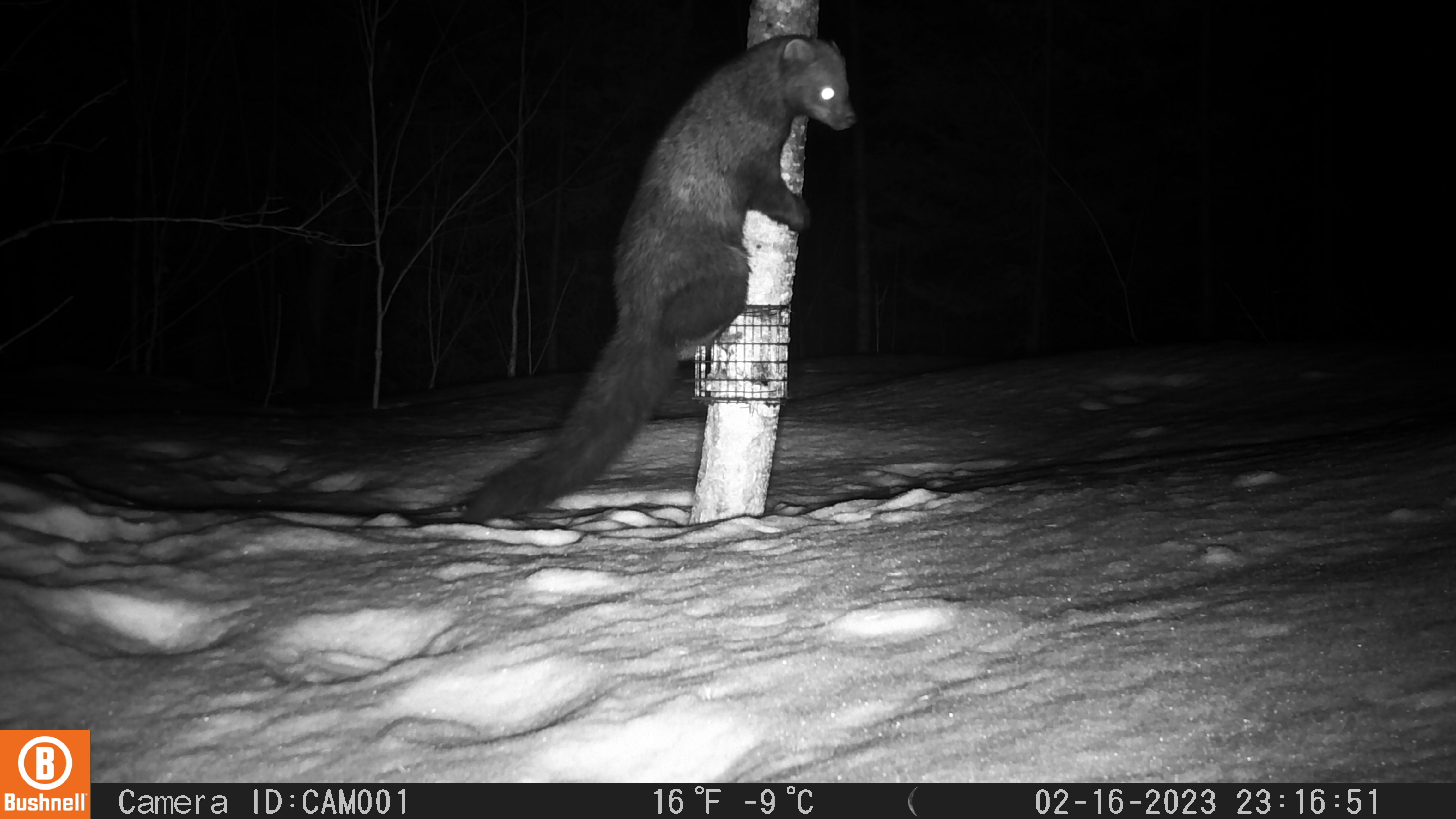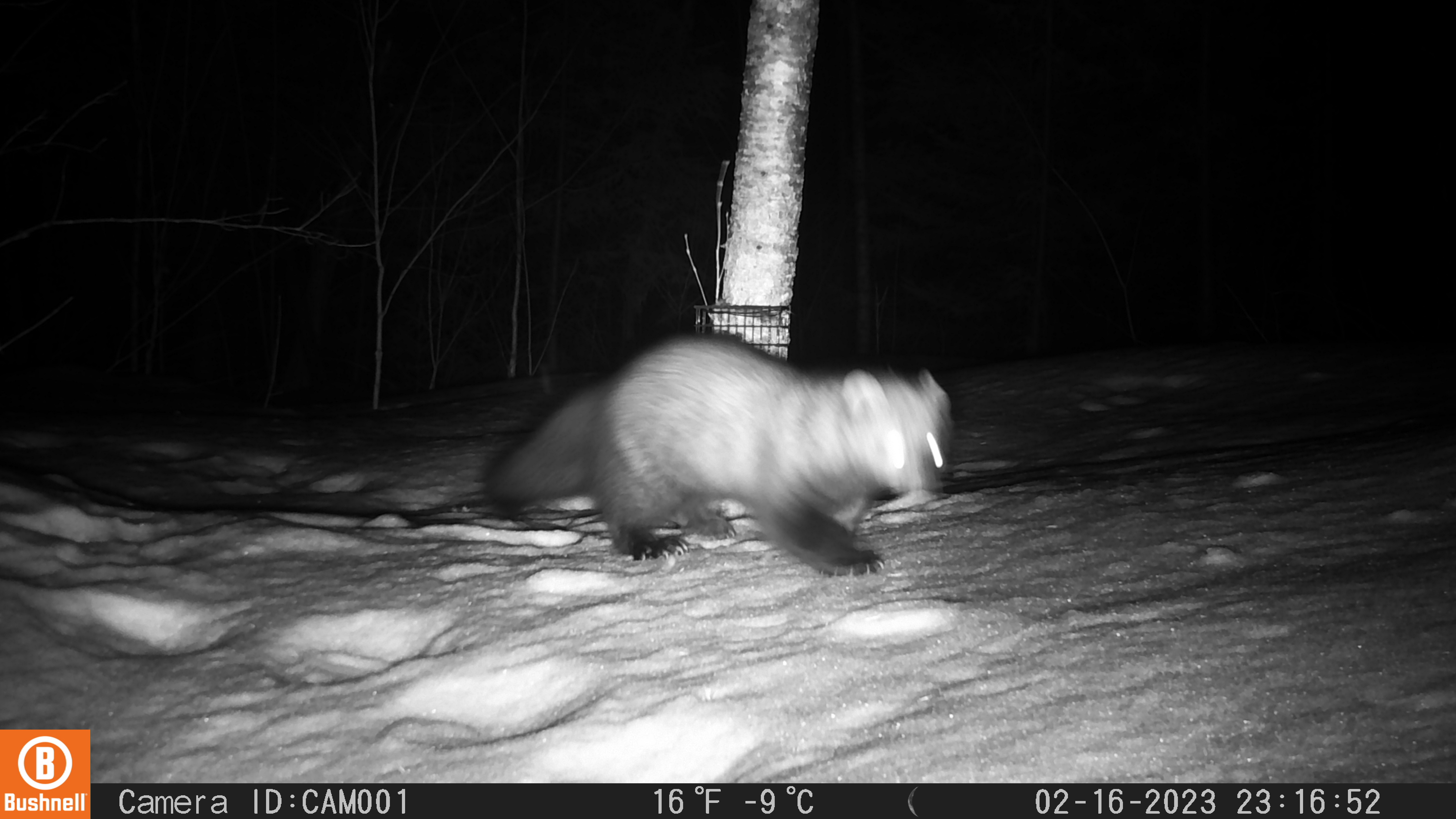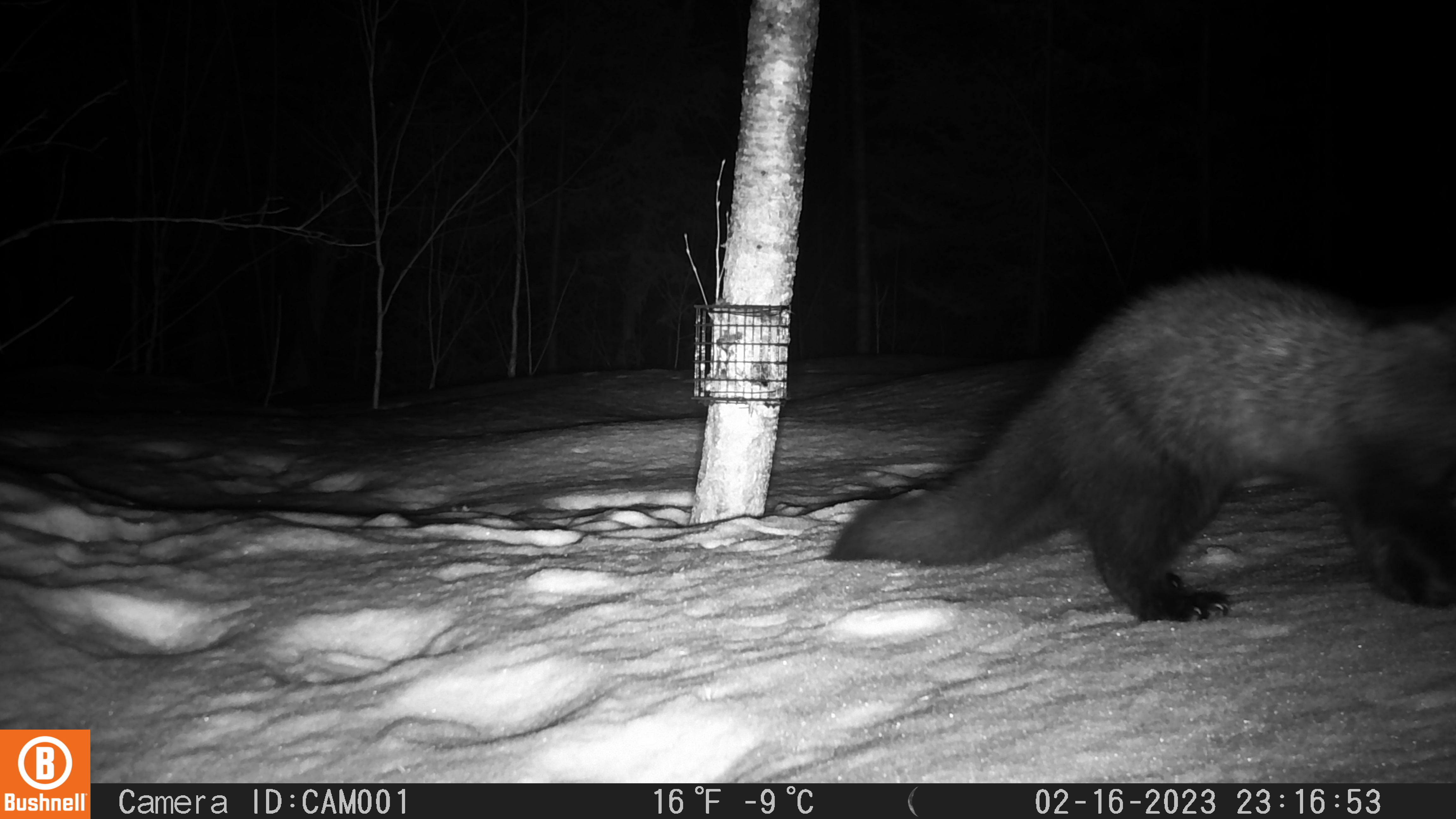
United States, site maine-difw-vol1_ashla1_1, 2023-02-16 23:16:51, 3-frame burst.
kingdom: Animalia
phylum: Chordata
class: Mammalia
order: Carnivora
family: Mustelidae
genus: Pekania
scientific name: Pekania pennanti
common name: fisher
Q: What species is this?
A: Fisher (Pekania pennanti).